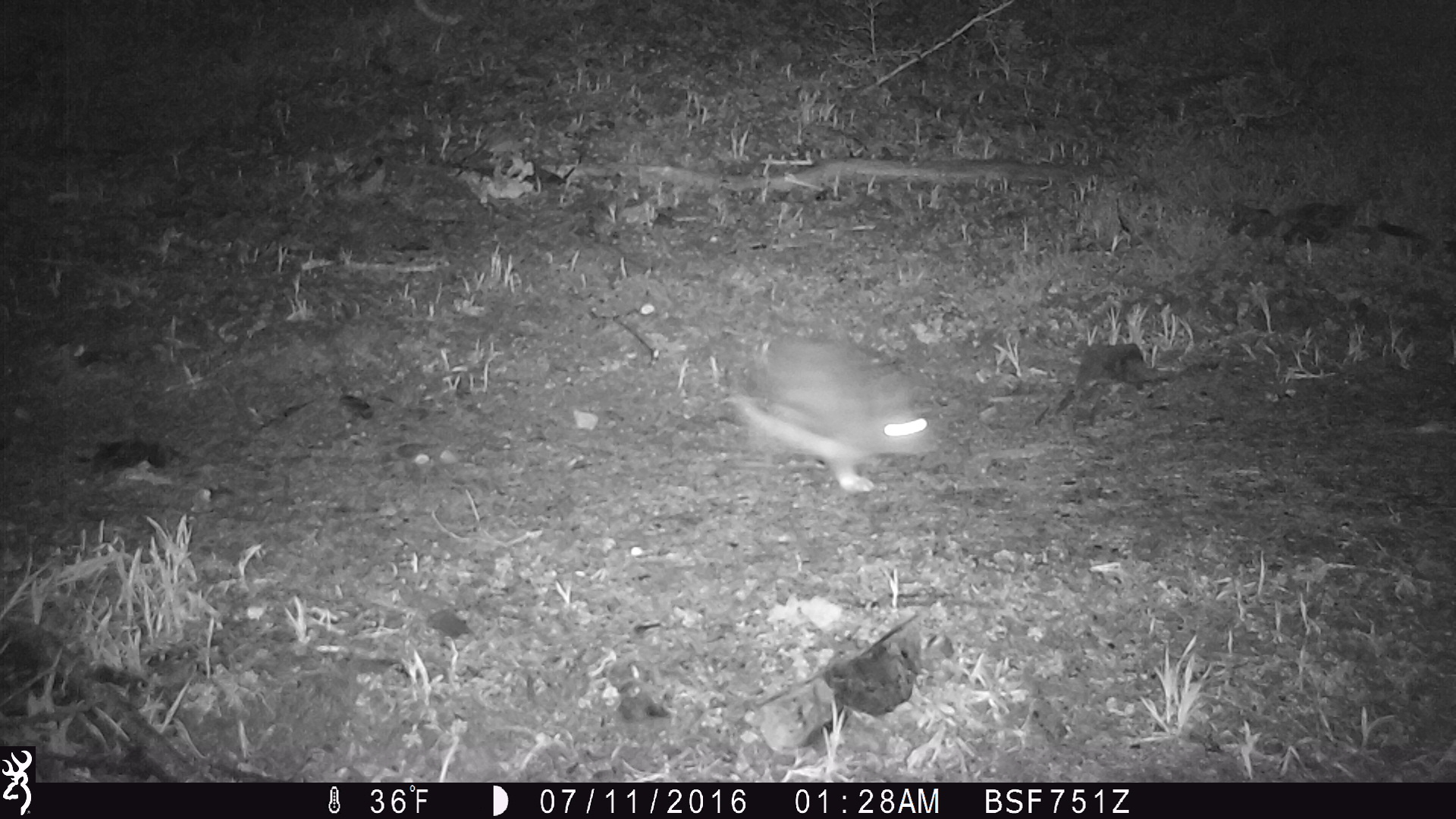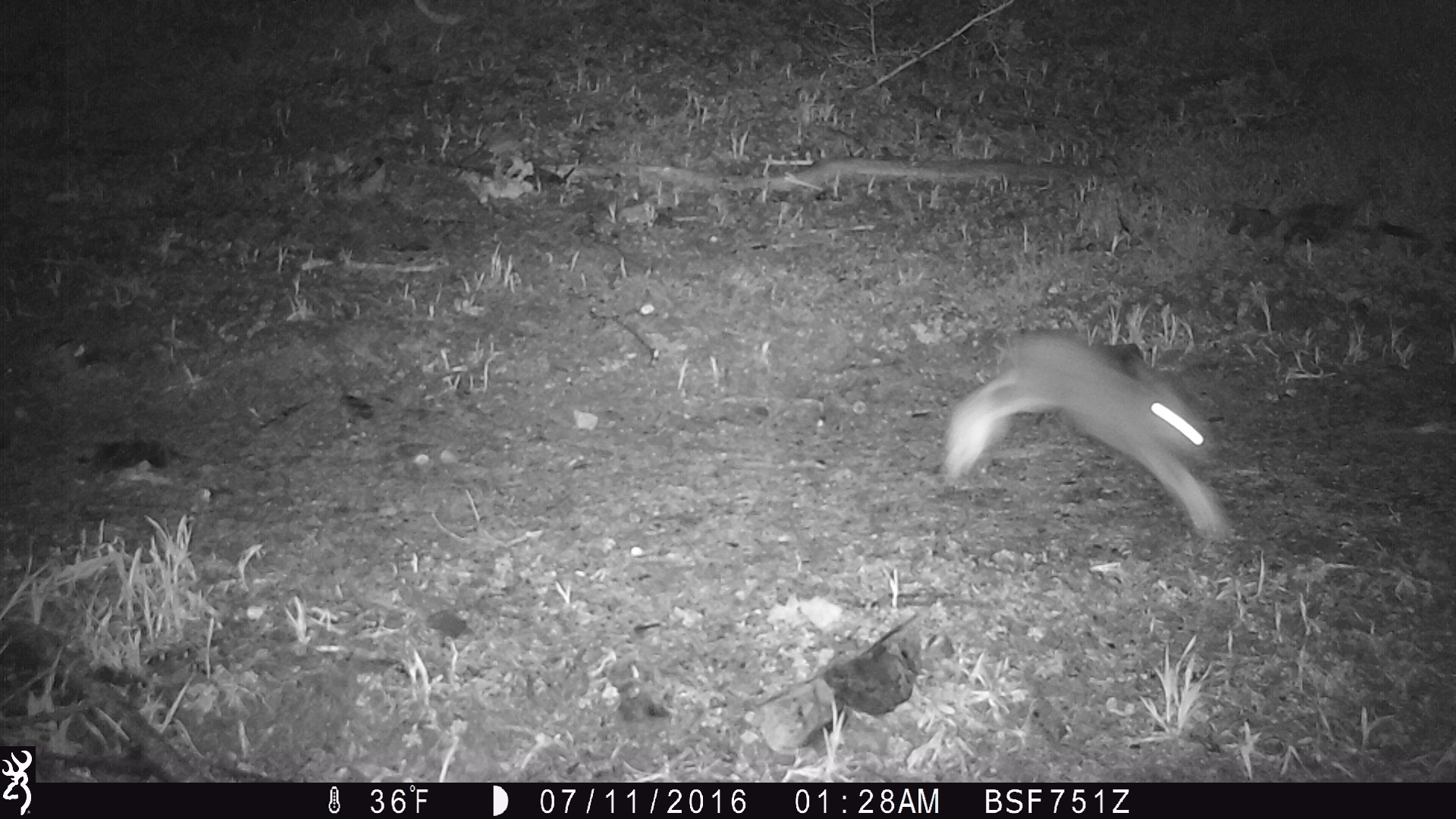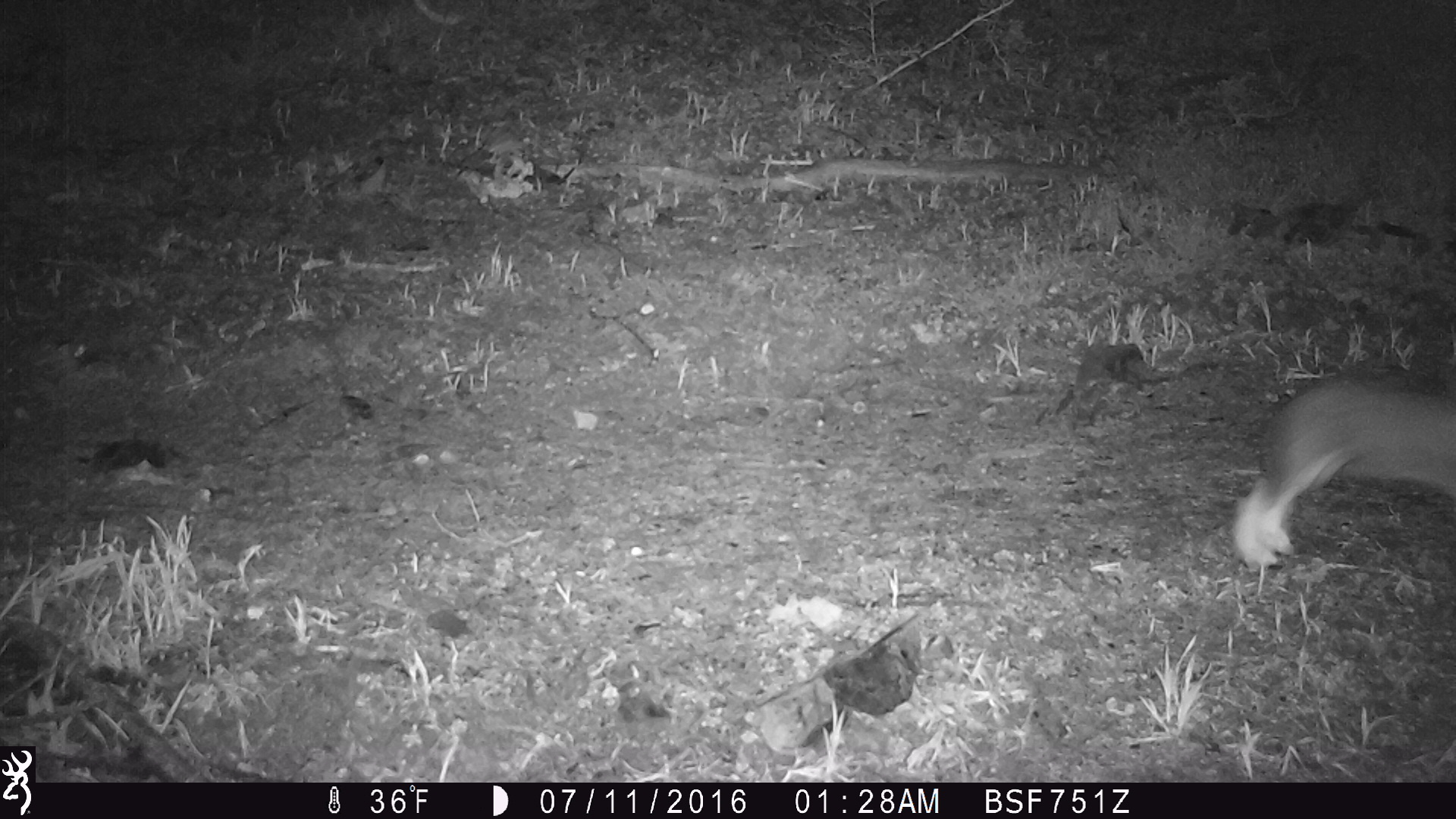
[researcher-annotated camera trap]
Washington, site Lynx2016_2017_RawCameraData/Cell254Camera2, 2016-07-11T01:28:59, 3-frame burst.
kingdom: Animalia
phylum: Chordata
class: Mammalia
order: Lagomorpha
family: Leporidae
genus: Lepus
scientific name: Lepus americanus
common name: snowshoe hare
Lepus americanus (snowshoe hare). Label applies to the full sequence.